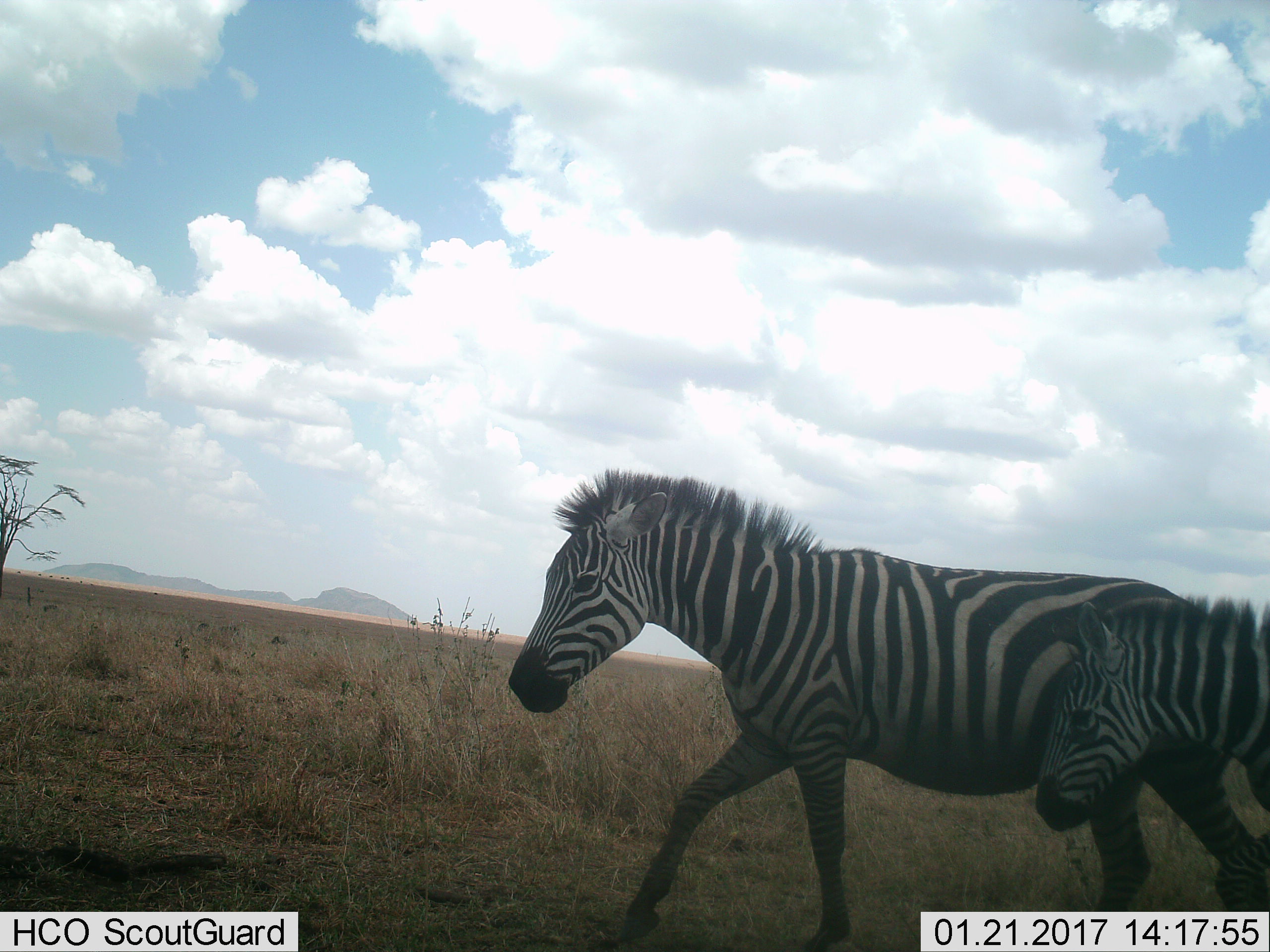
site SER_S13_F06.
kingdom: Animalia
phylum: Chordata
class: Mammalia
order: Perissodactyla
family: Equidae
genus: Equus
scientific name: Equus quagga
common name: plains zebra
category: zebraplains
Zebraplains (plains zebra) (Equus quagga), count 2. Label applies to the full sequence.